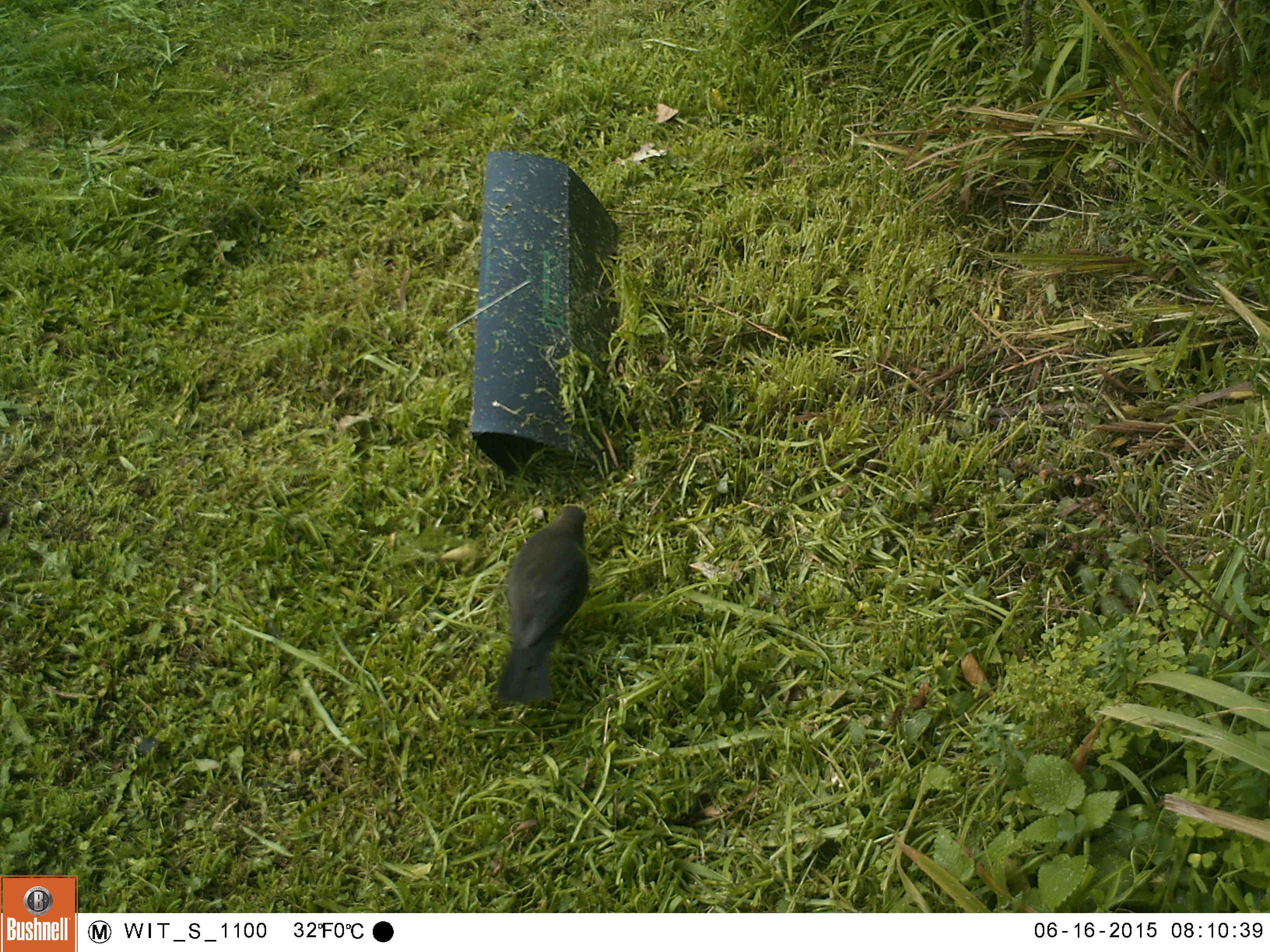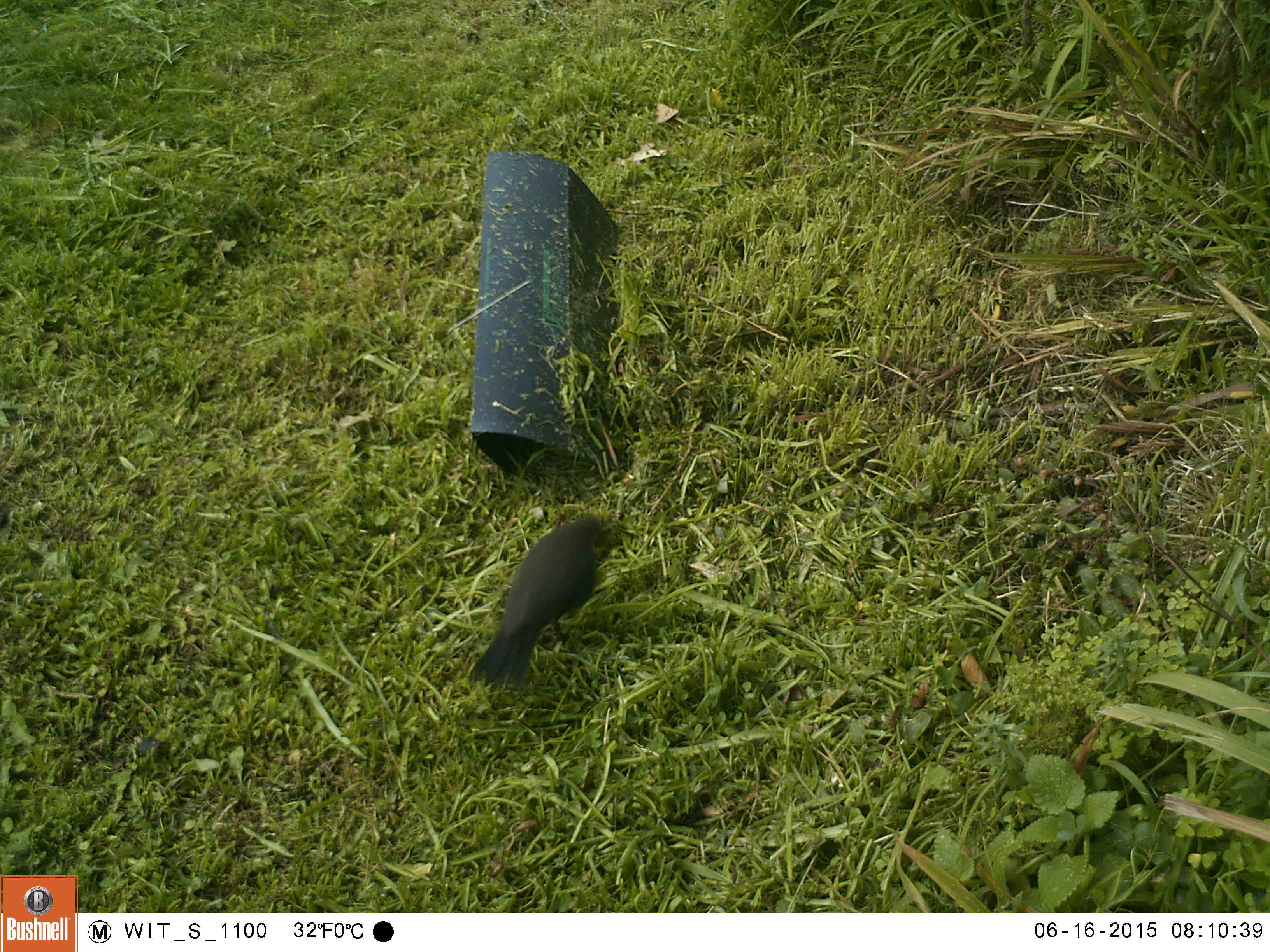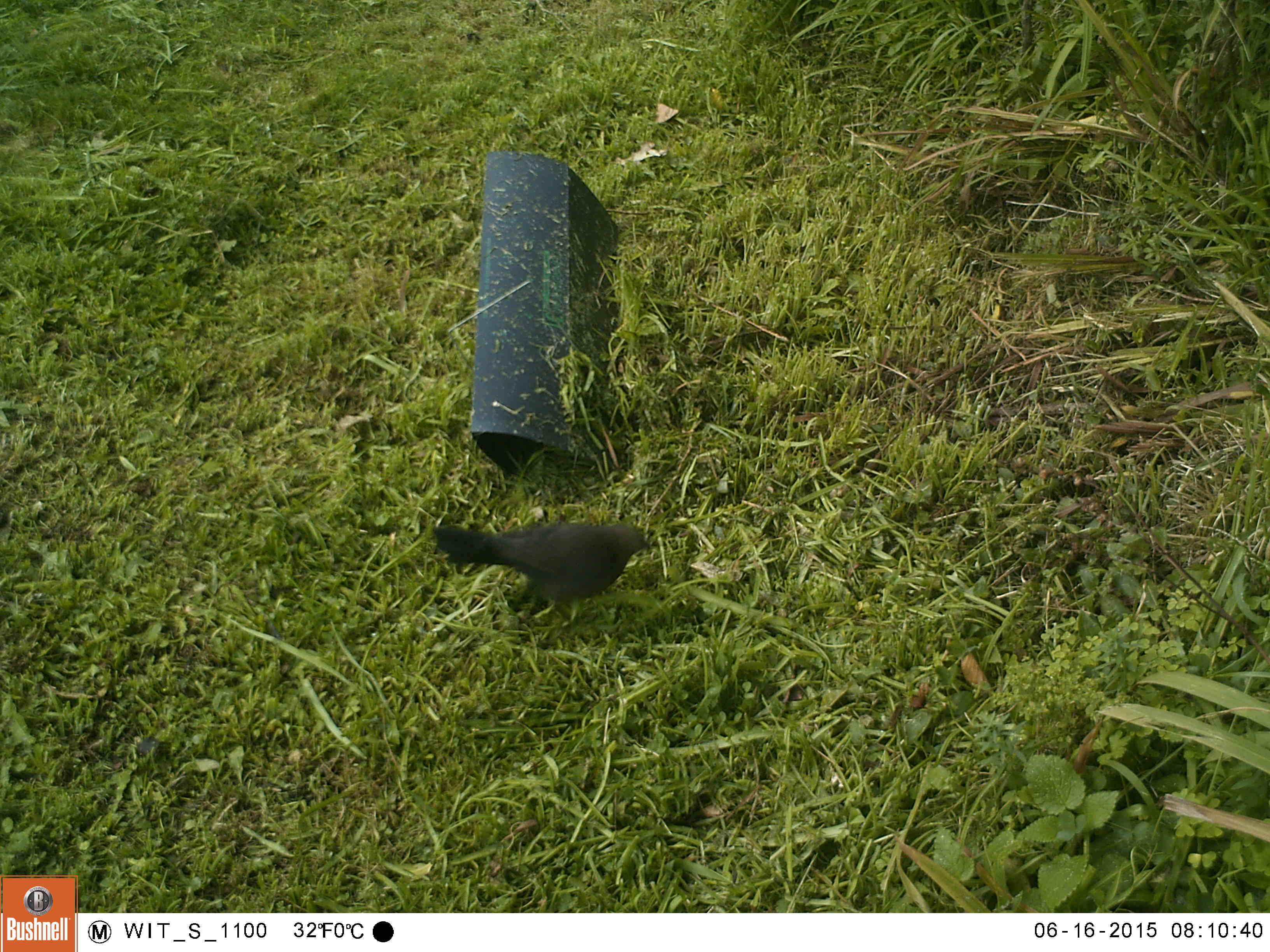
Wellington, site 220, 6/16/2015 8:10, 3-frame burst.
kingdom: Animalia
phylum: Chordata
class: Aves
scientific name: Aves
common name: bird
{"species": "bird (Aves)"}